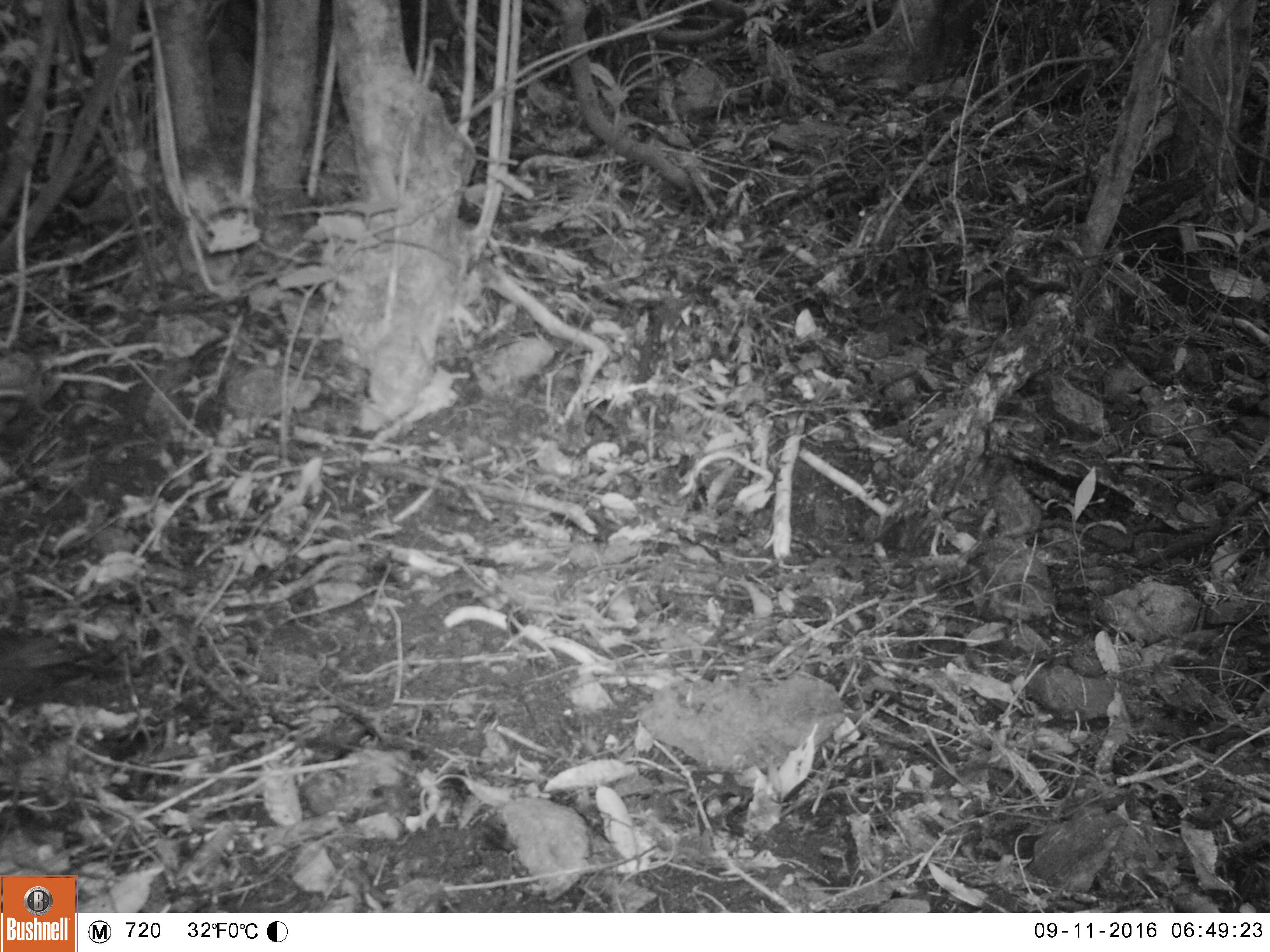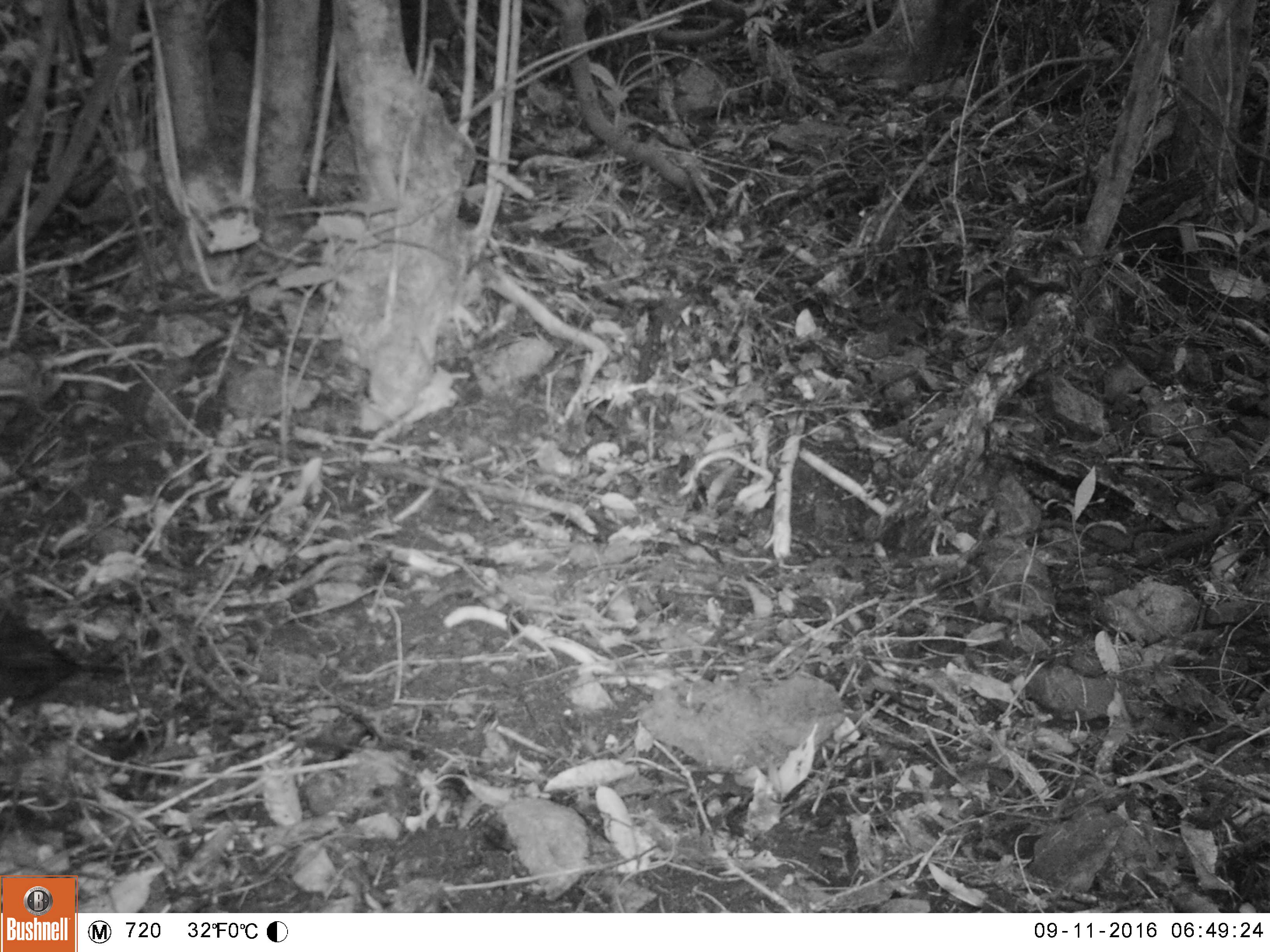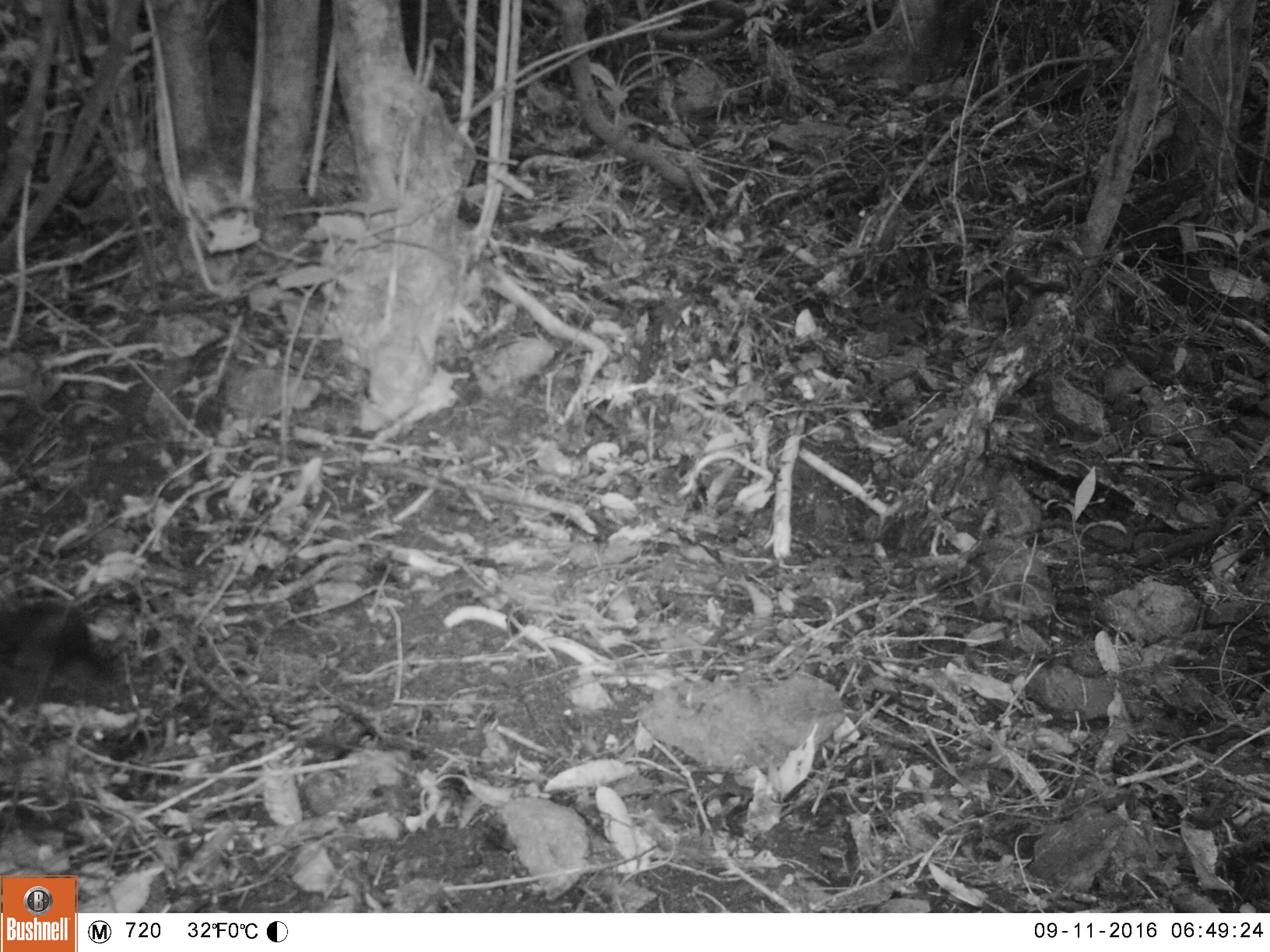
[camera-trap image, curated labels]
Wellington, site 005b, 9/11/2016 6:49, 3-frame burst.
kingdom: Animalia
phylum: Chordata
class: Aves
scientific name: Aves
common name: bird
Bird (Aves).